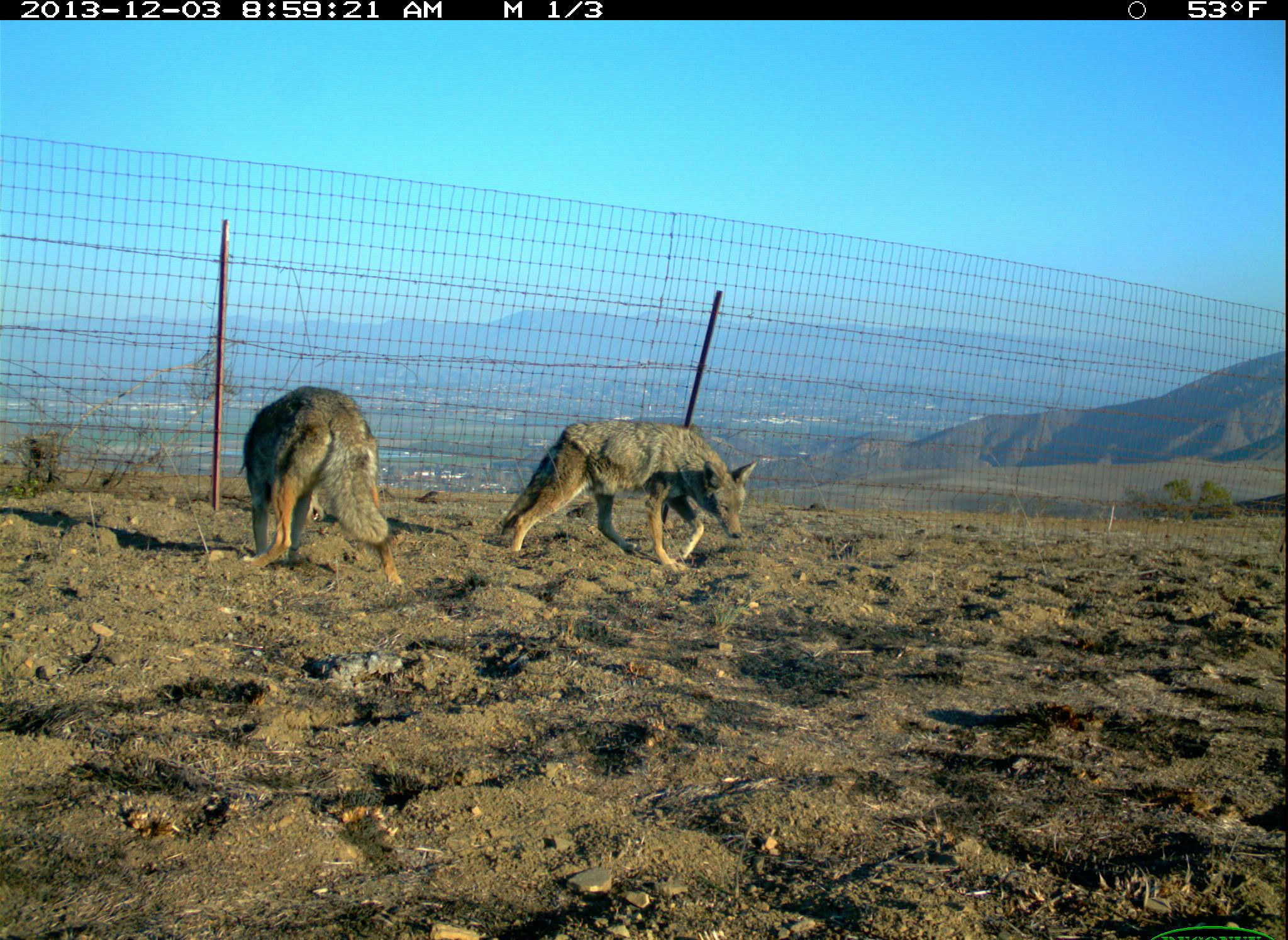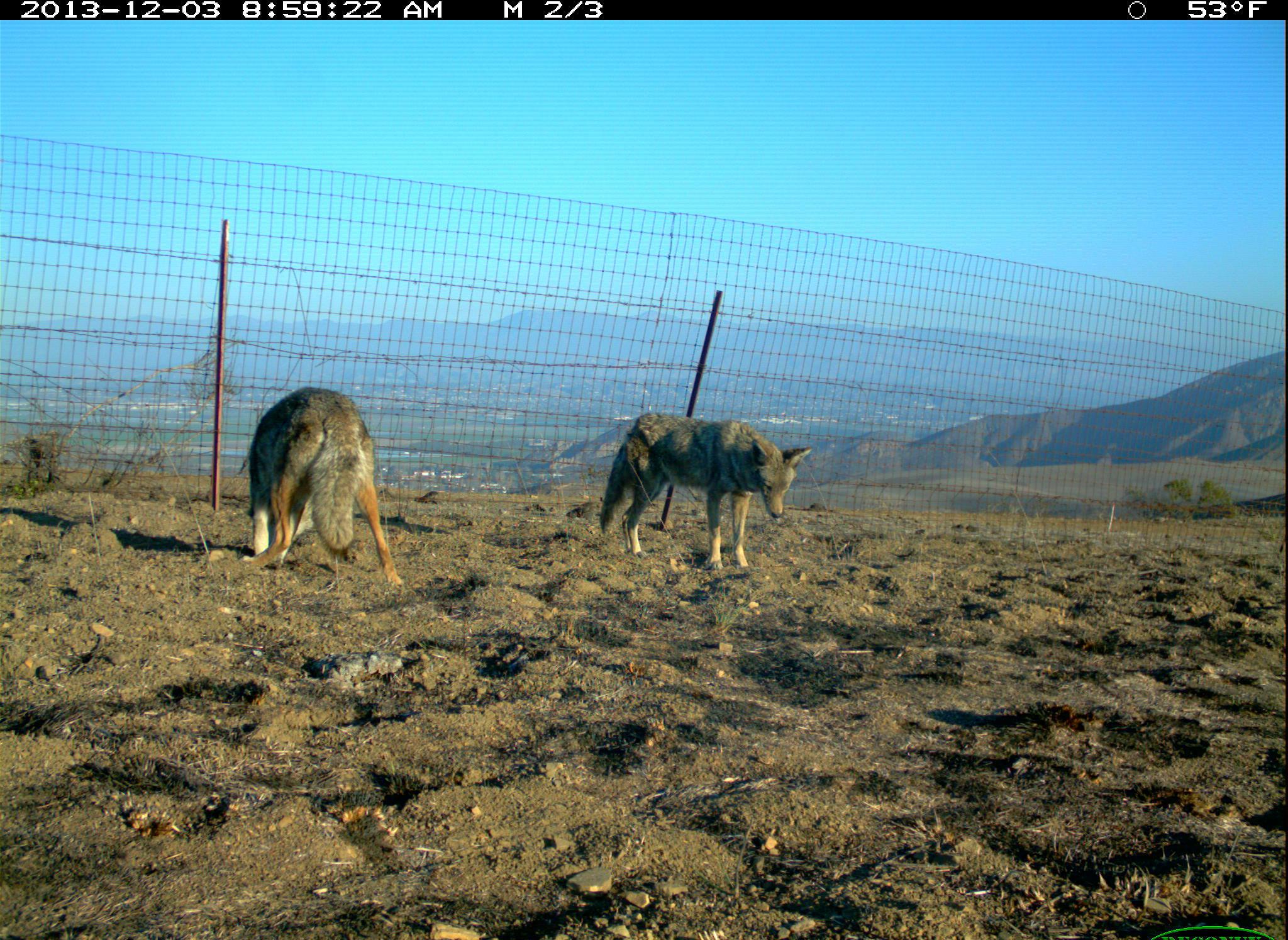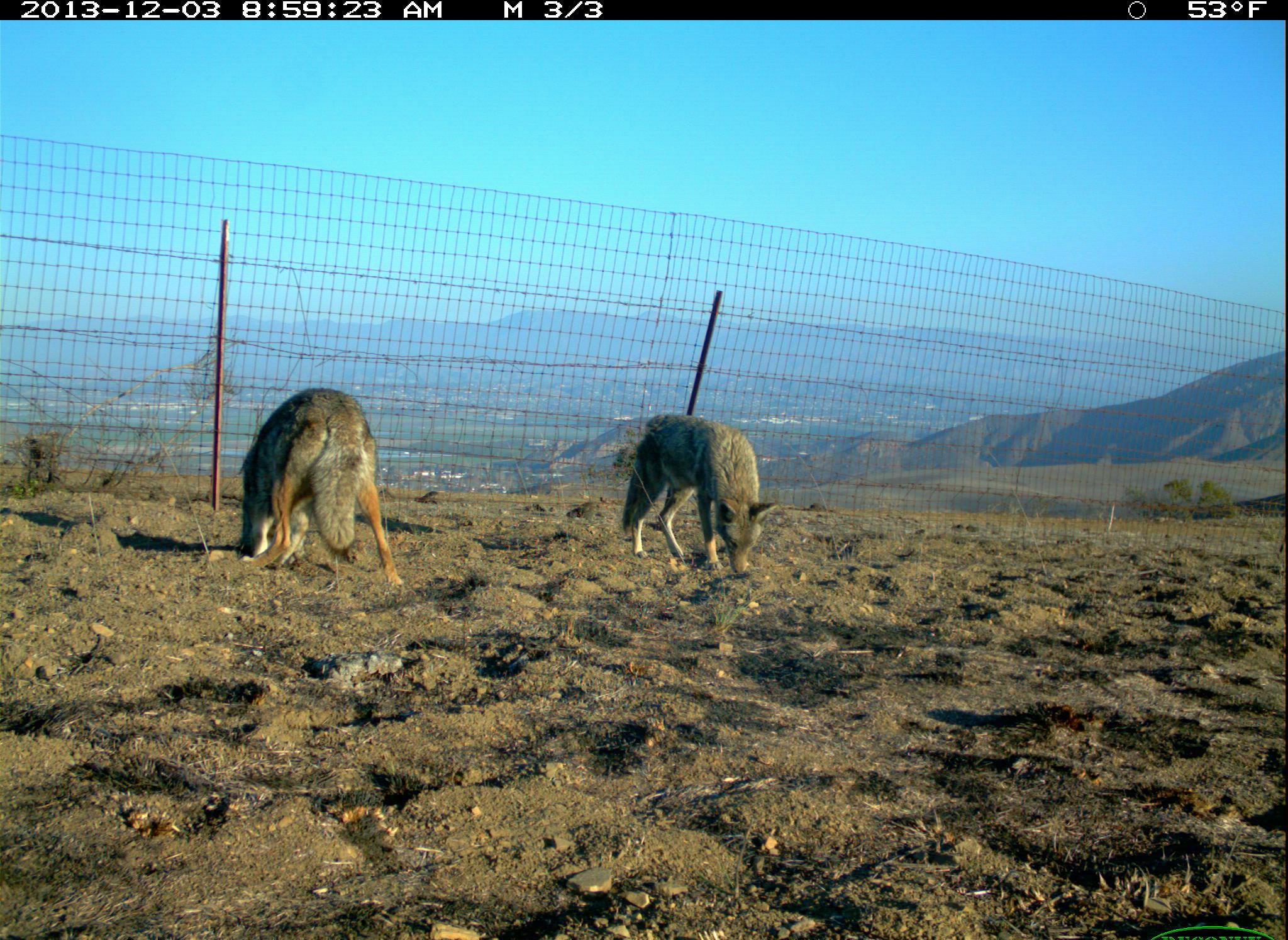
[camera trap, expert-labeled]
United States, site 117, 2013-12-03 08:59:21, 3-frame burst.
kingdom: Animalia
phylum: Chordata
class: Mammalia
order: Carnivora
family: Canidae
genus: Canis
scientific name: Canis latrans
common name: coyote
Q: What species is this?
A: Coyote (Canis latrans).